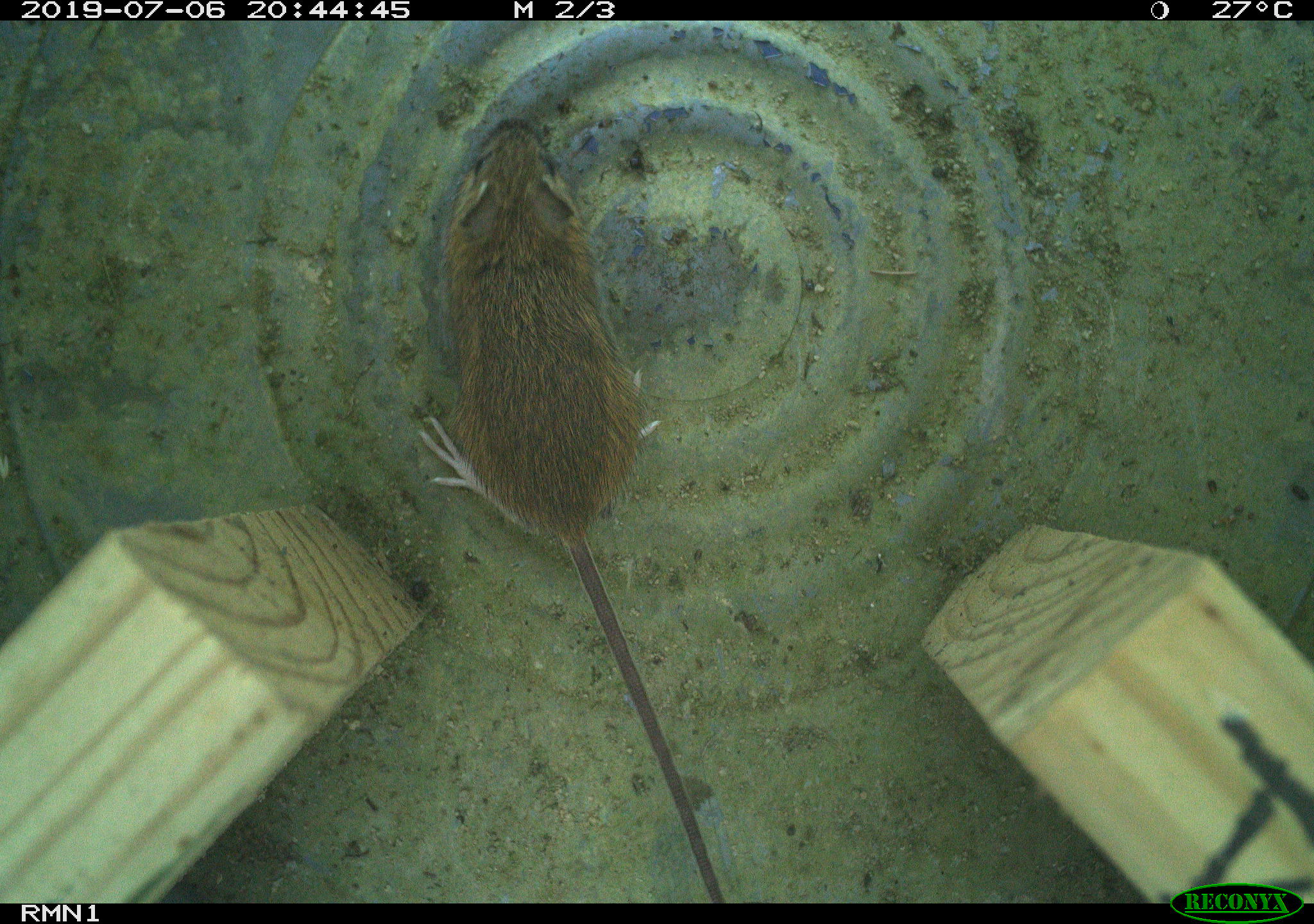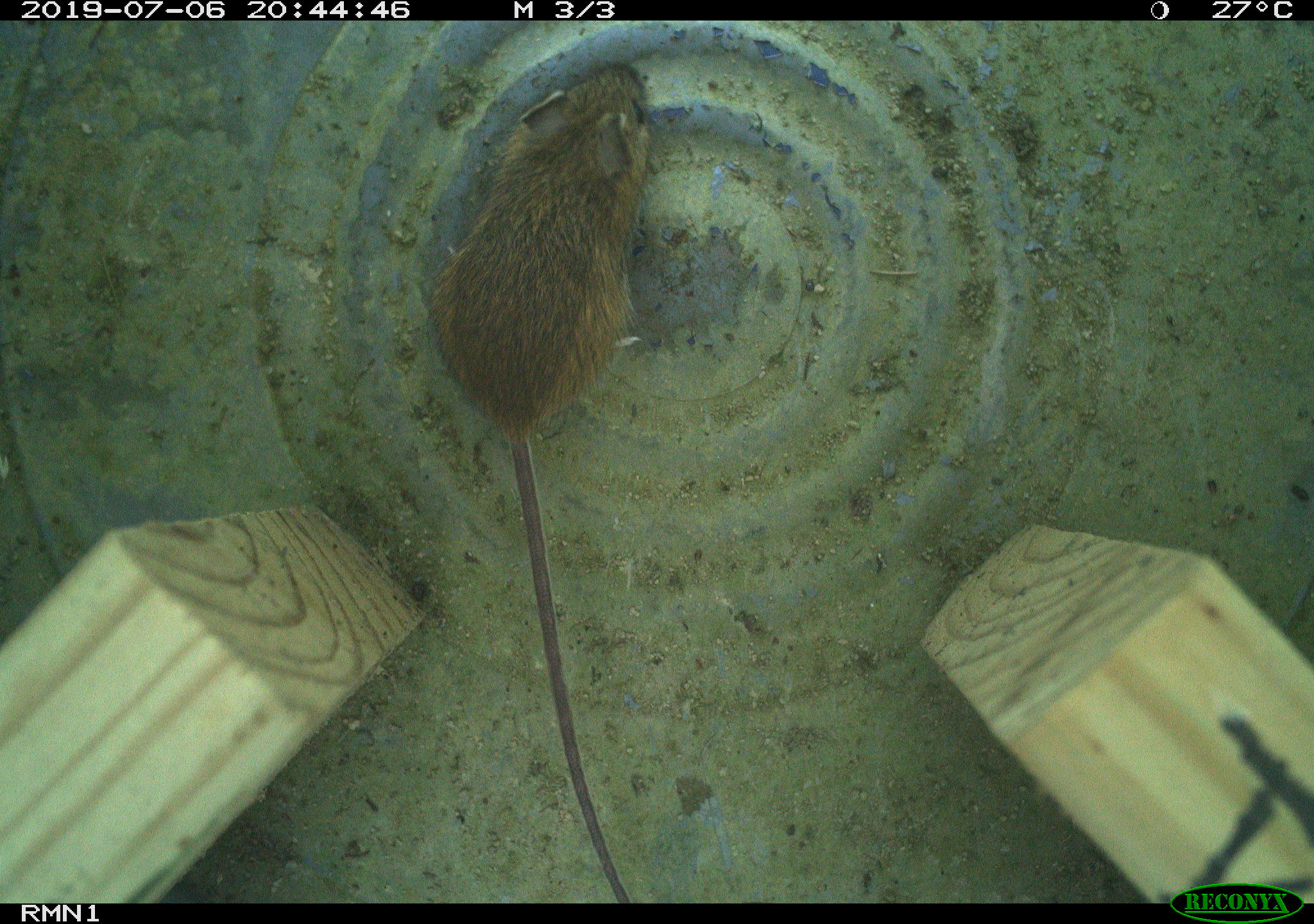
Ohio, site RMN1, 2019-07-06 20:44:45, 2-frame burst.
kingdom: Animalia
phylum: Chordata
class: Mammalia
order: Rodentia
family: Zapodidae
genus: Napaeozapus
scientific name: Napaeozapus insignis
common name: woodland jumping mouse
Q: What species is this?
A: Woodland jumping mouse (Napaeozapus insignis).